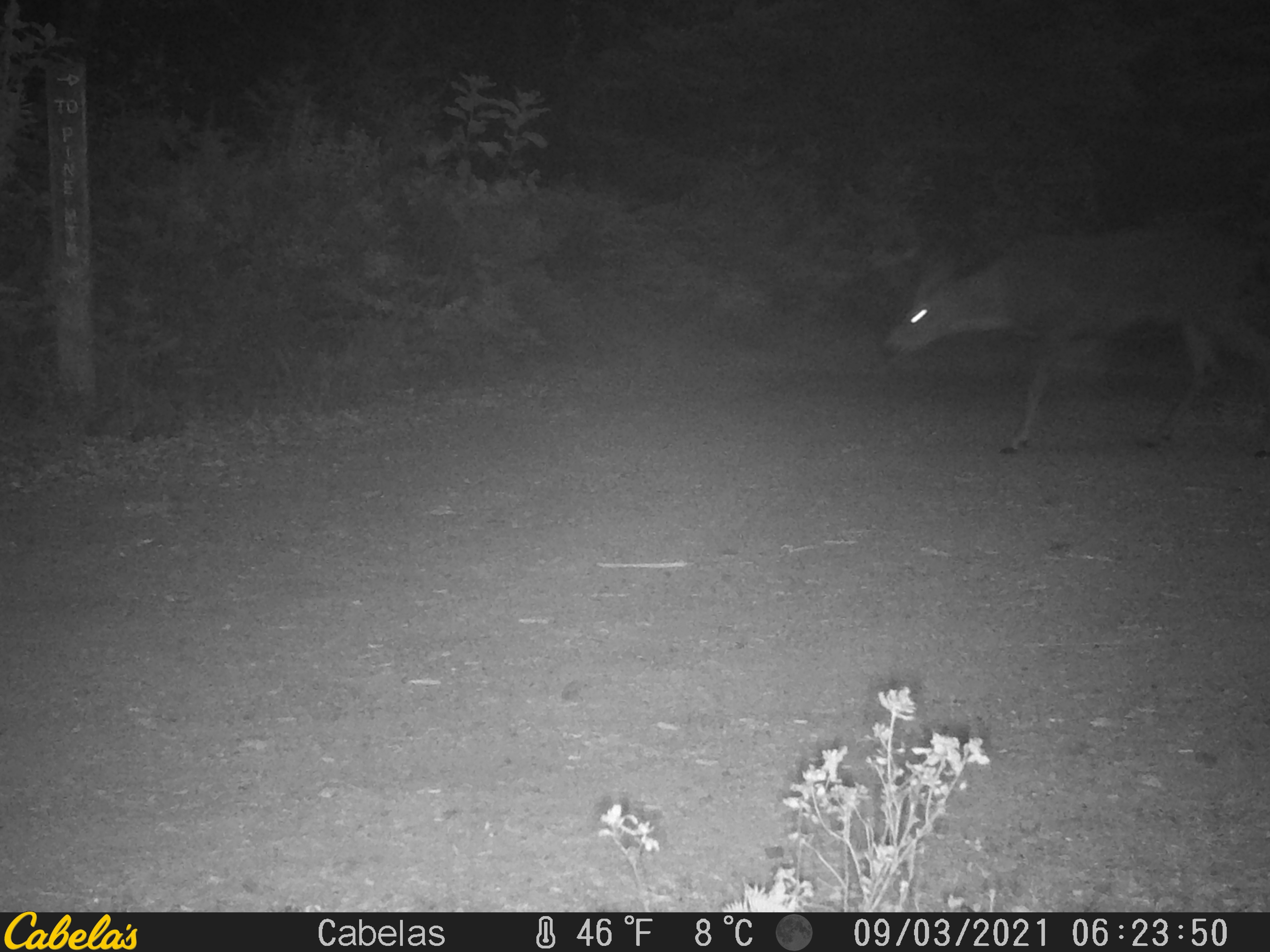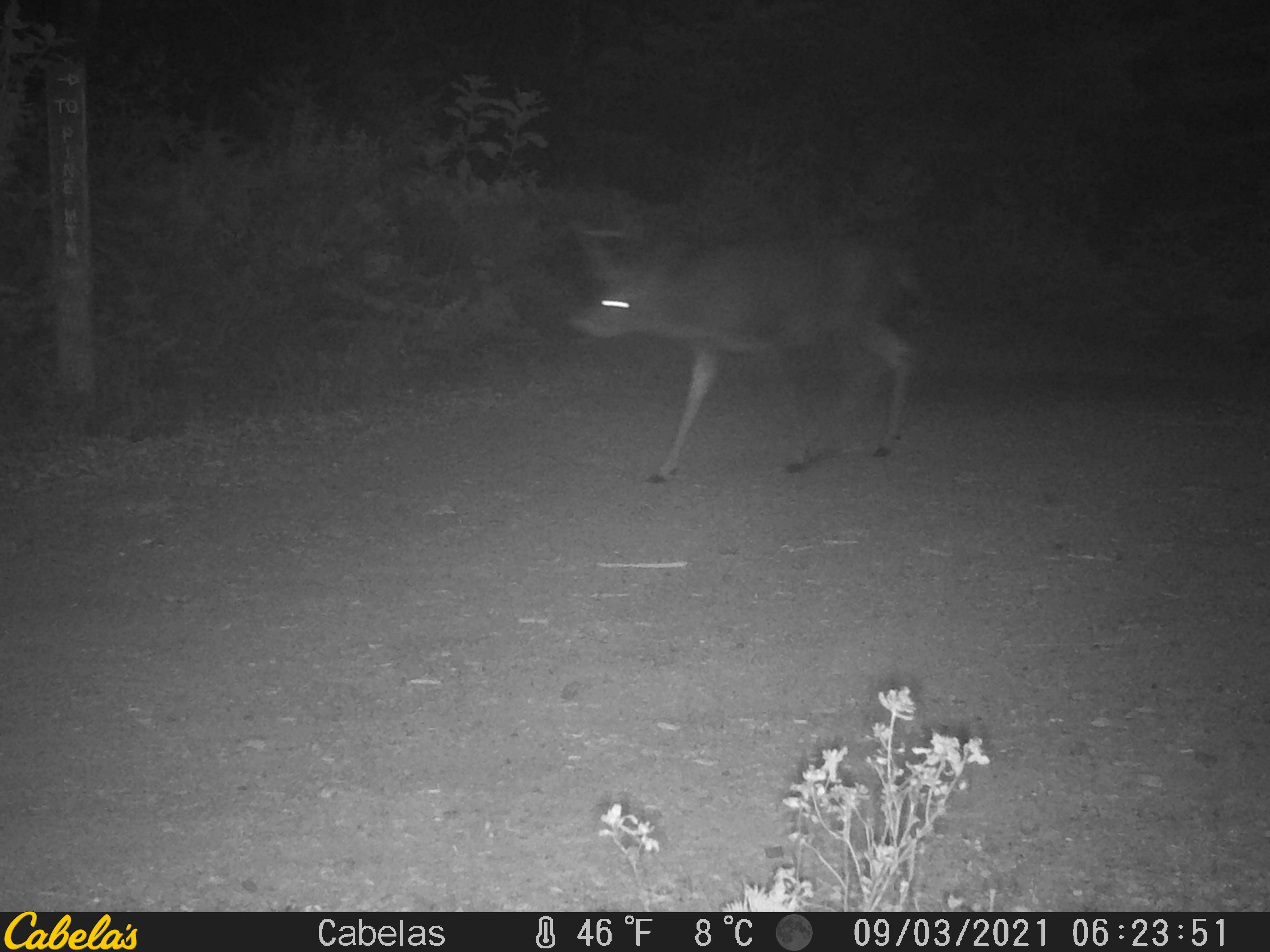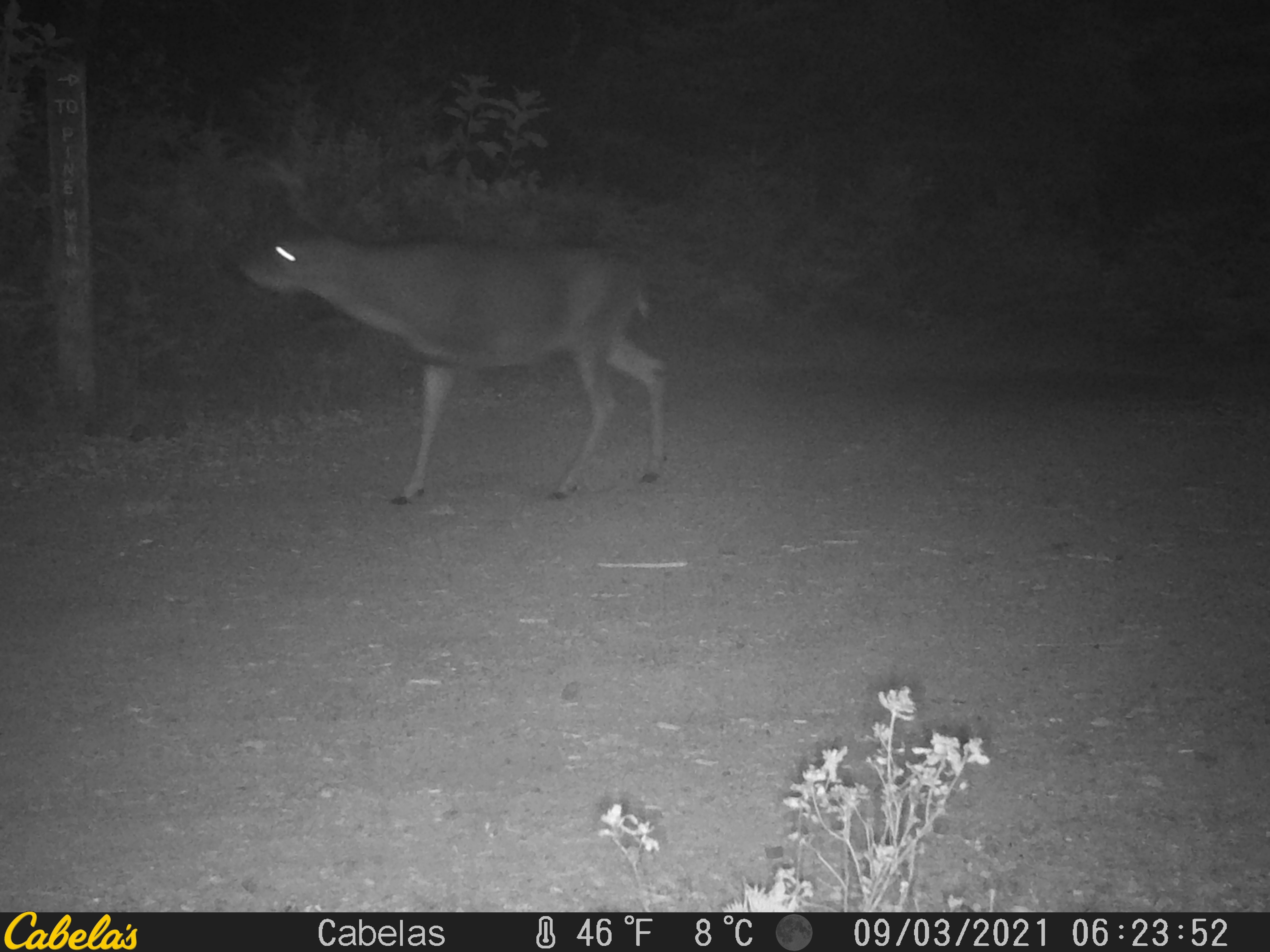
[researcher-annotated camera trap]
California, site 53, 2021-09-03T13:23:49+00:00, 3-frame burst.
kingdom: Animalia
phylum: Chordata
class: Mammalia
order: Artiodactyla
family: Cervidae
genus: Odocoileus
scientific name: Odocoileus hemionus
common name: mule deer